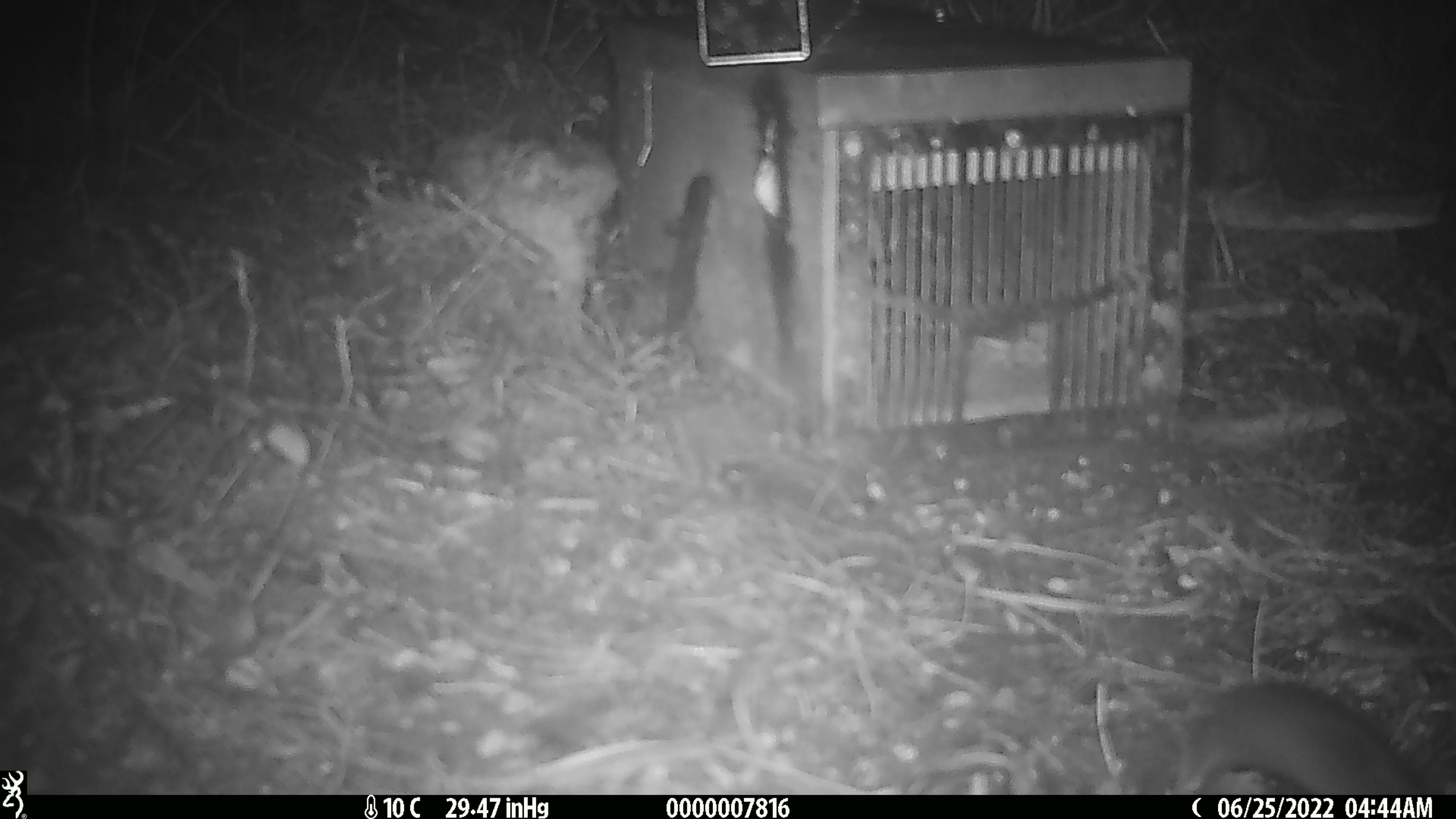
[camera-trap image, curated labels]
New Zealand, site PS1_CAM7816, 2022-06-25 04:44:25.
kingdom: Animalia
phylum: Chordata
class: Mammalia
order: Rodentia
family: Muridae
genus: Mus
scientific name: Mus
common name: mouse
Mouse (Mus).